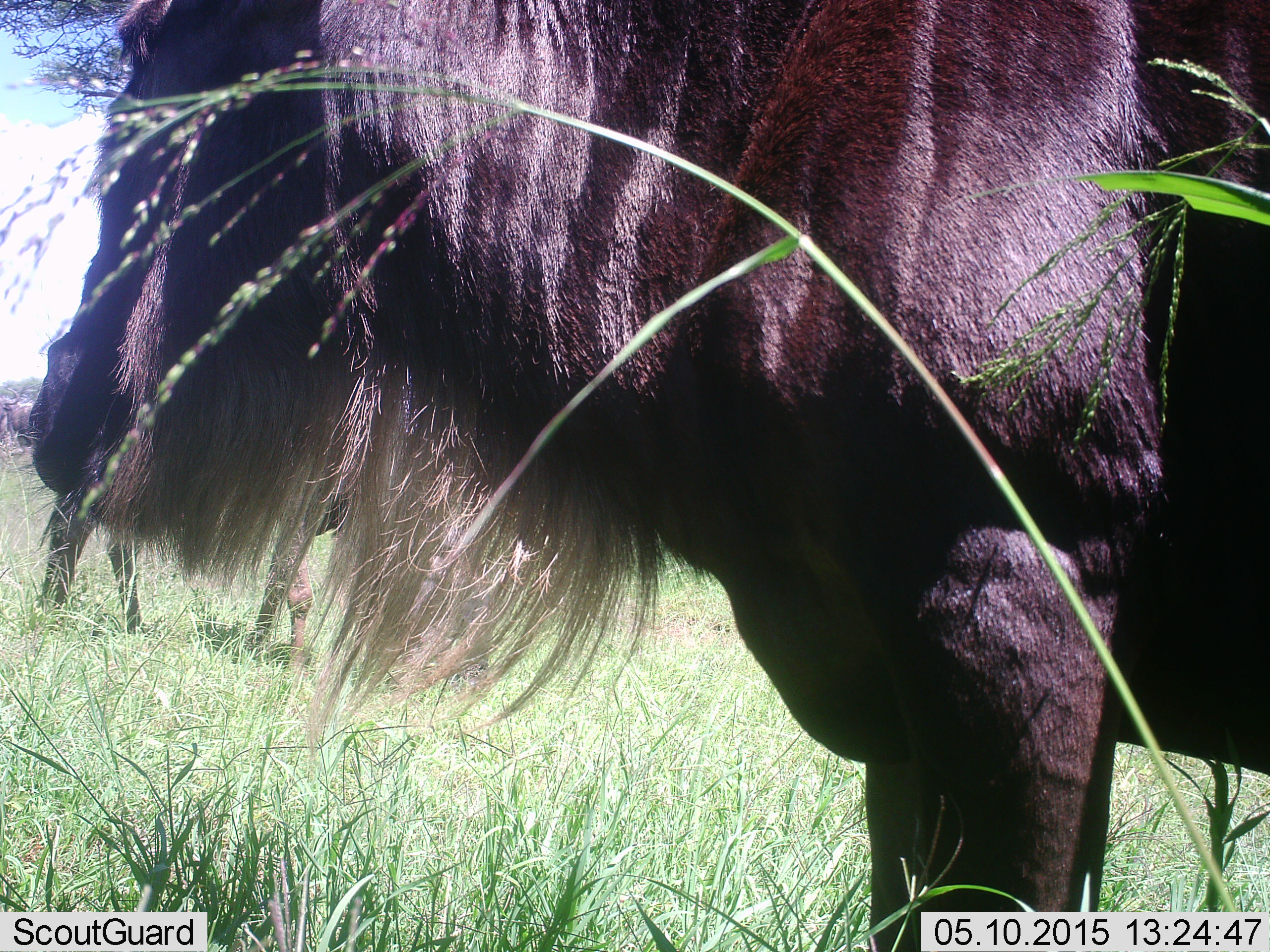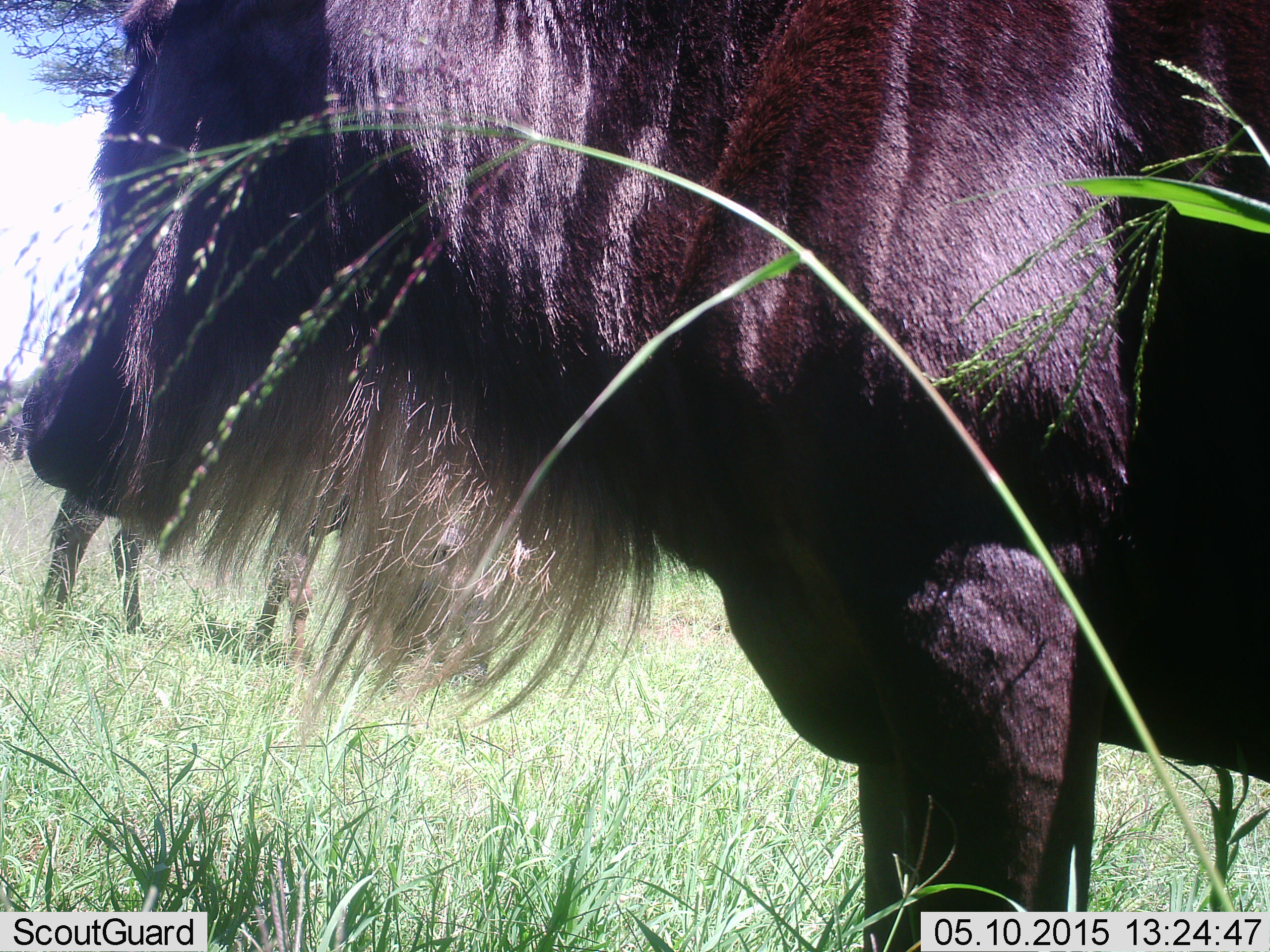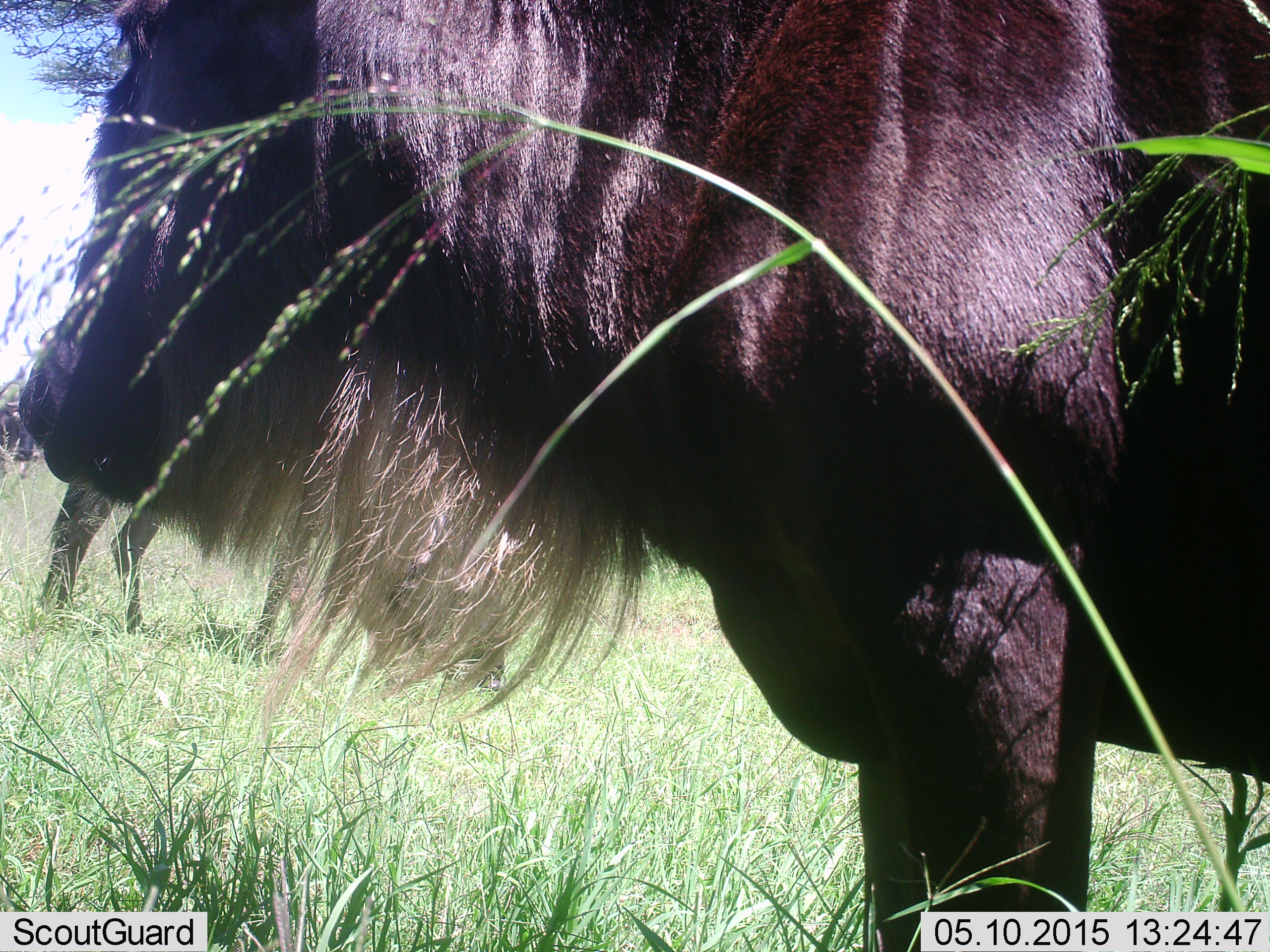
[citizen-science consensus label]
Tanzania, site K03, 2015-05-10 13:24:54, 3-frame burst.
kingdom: Animalia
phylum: Chordata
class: Mammalia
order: Artiodactyla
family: Bovidae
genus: Connochaetes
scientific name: Connochaetes taurinus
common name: blue wildebeest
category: wildebeest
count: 2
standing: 100%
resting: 0%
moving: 0%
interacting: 0%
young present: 0%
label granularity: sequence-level